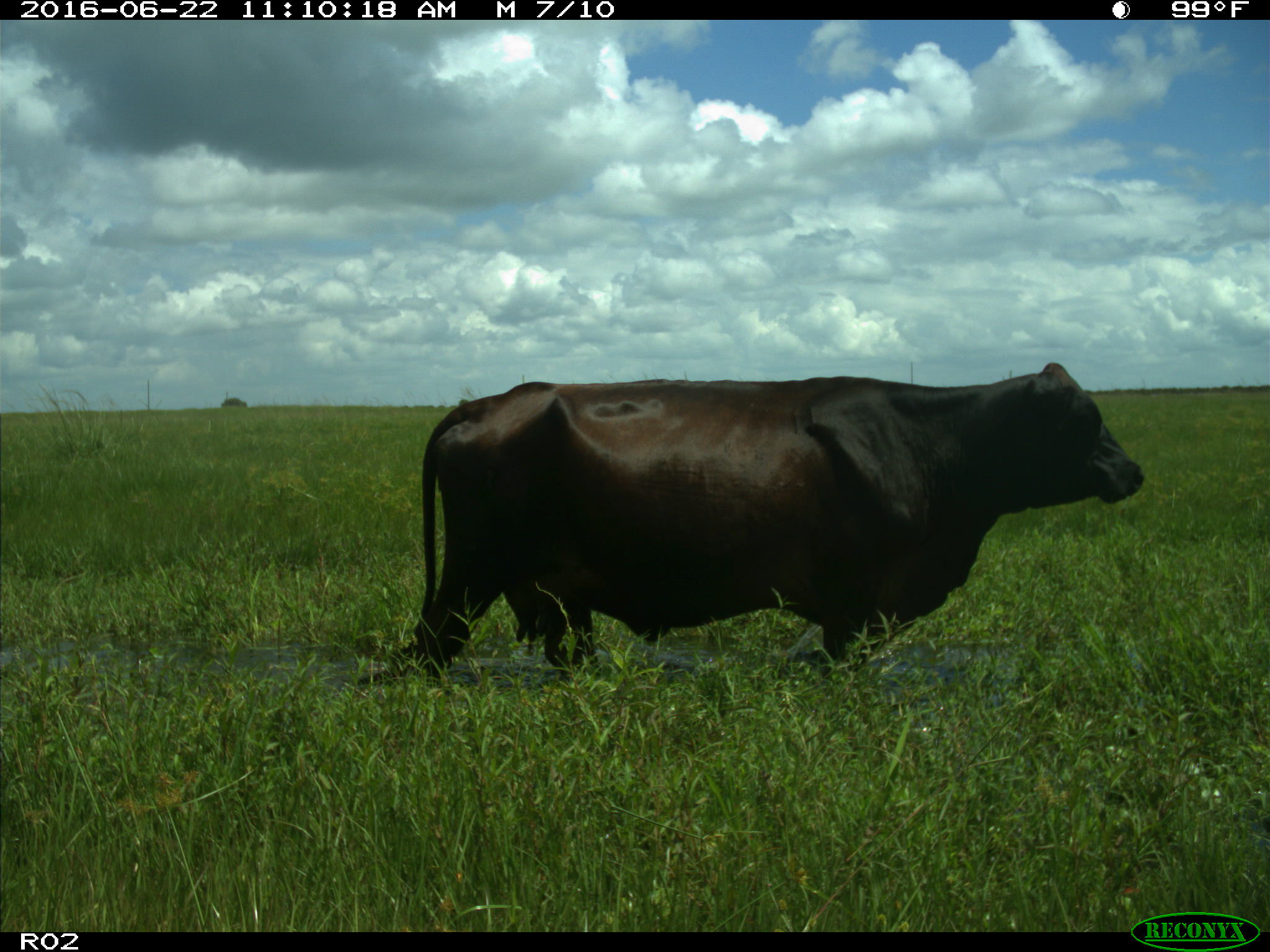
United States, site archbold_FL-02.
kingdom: Animalia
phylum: Chordata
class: Mammalia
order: Artiodactyla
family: Bovidae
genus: Bos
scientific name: Bos taurus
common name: domestic cow